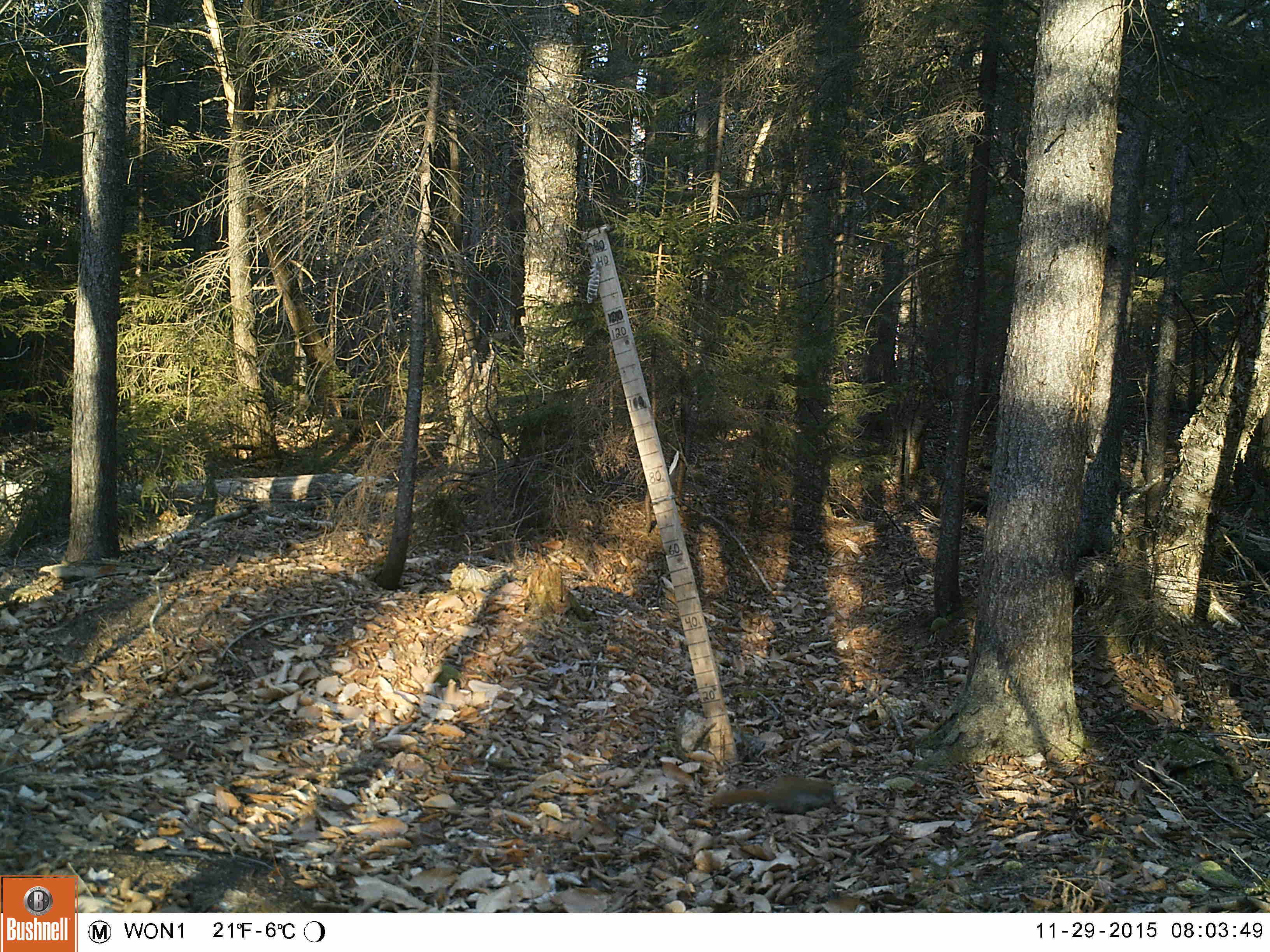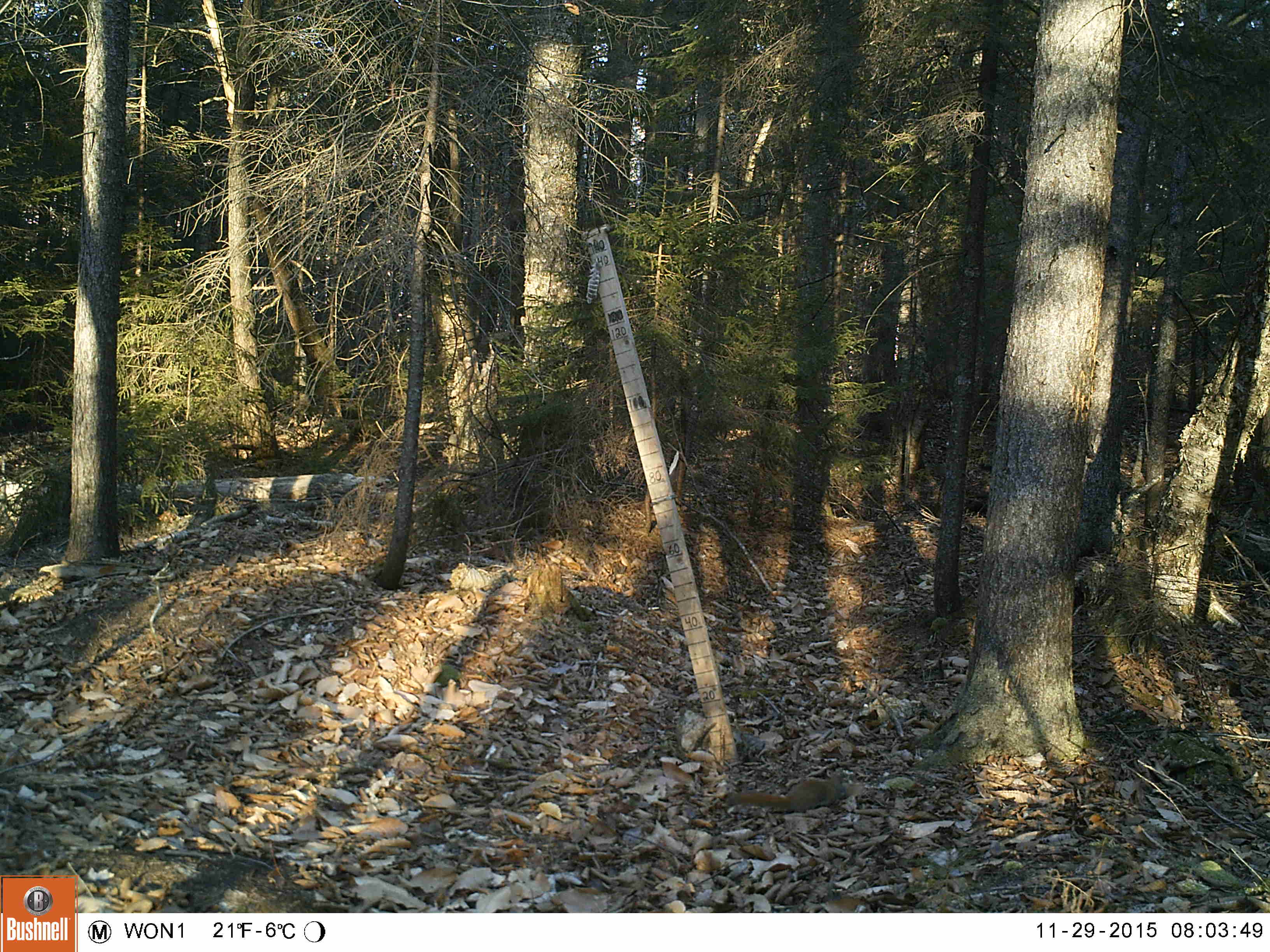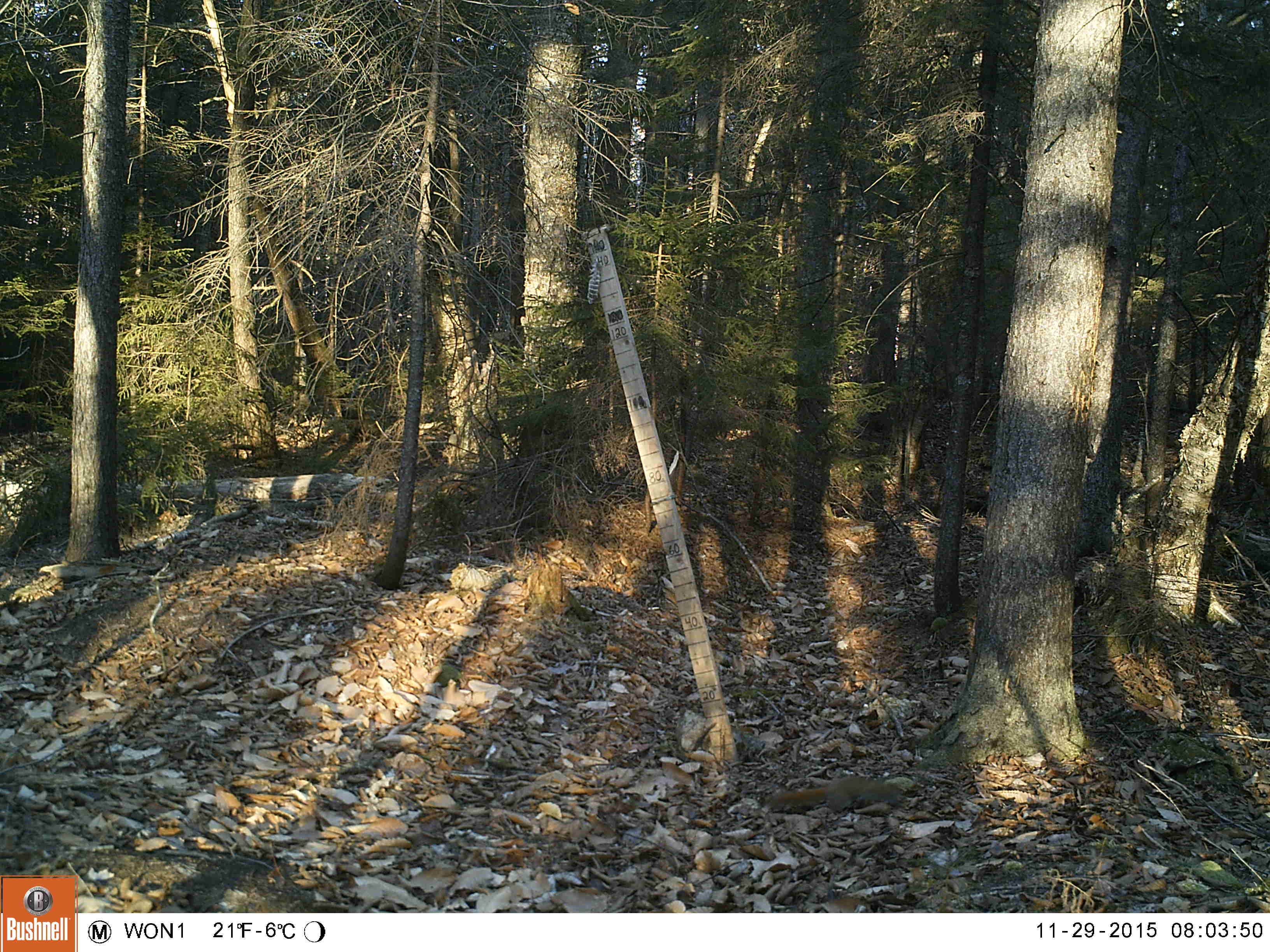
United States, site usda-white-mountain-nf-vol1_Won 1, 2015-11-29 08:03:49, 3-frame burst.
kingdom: Animalia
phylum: Chordata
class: Mammalia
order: Rodentia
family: Sciuridae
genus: Tamiasciurus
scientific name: Tamiasciurus hudsonicus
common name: red squirrel